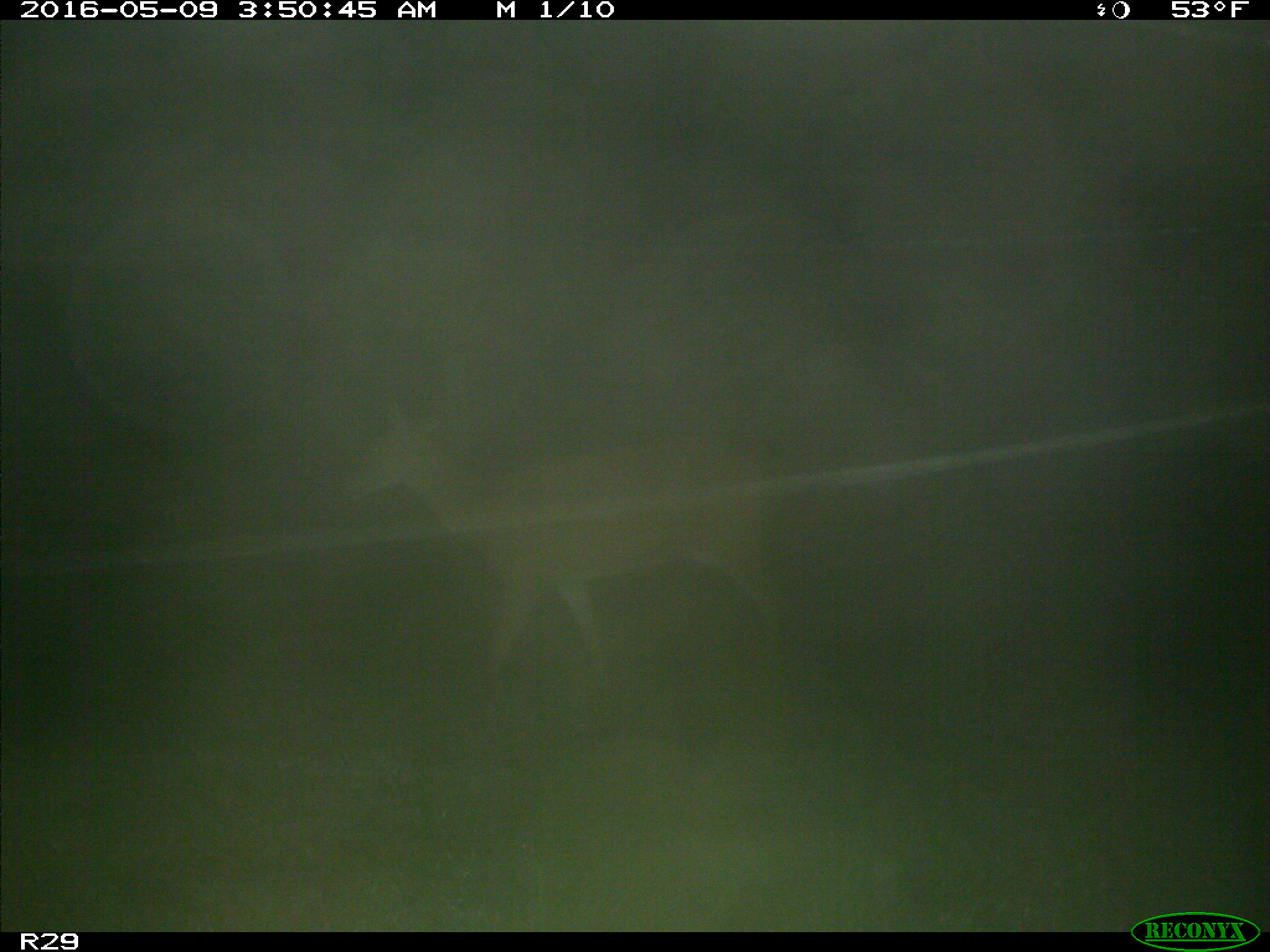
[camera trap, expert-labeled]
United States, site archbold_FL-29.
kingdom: Animalia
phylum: Chordata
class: Mammalia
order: Artiodactyla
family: Cervidae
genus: Odocoileus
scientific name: Odocoileus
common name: deer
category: unidentified deer